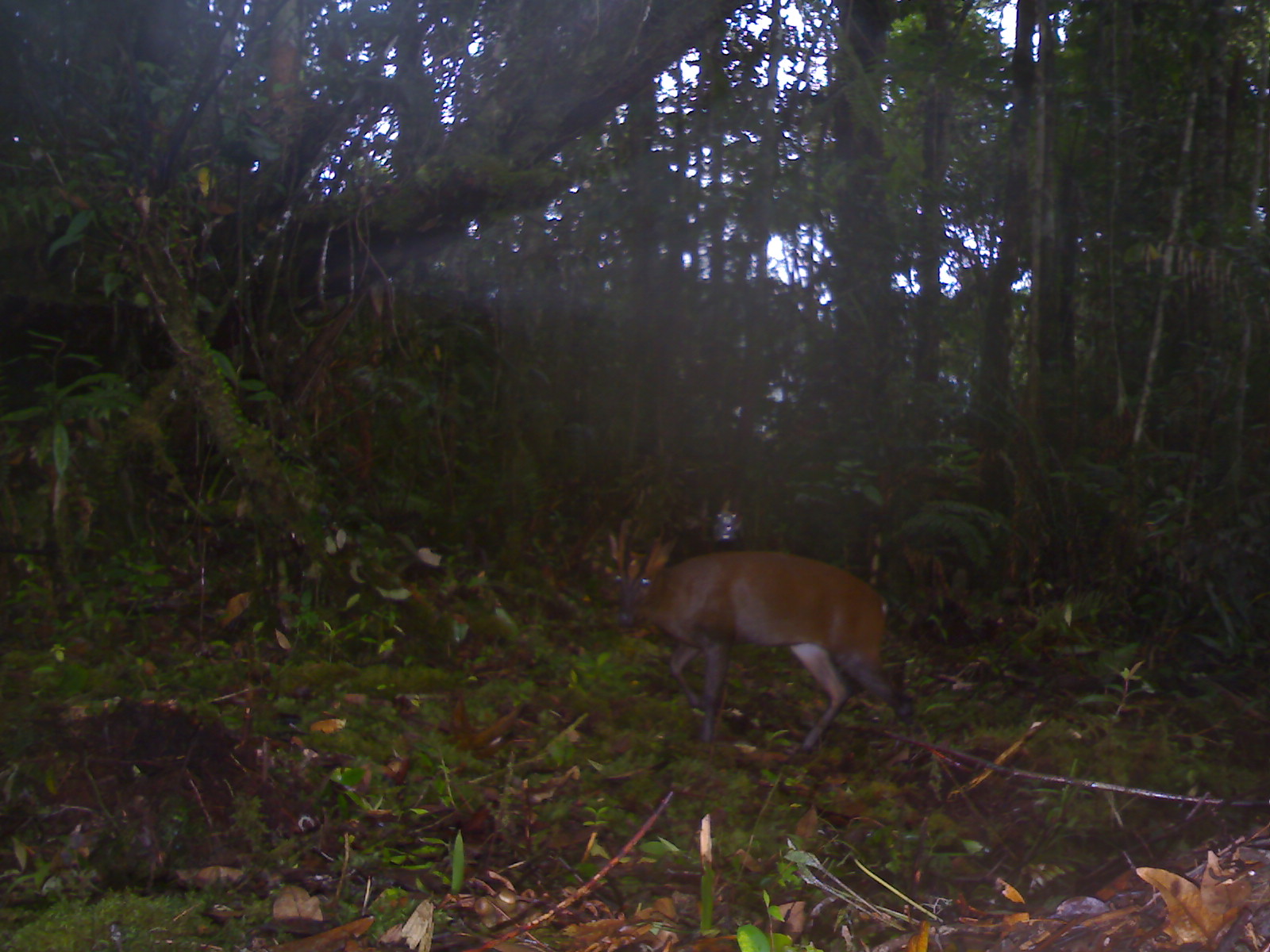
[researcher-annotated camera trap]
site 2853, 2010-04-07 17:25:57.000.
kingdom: Animalia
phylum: Chordata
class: Mammalia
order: Artiodactyla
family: Cervidae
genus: Muntiacus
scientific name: Muntiacus muntjak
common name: southern red muntjac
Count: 1.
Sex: male.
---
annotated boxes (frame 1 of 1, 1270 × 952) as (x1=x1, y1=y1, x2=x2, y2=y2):
muntiacus muntjak: (x1=609, y1=518, x2=916, y2=752)